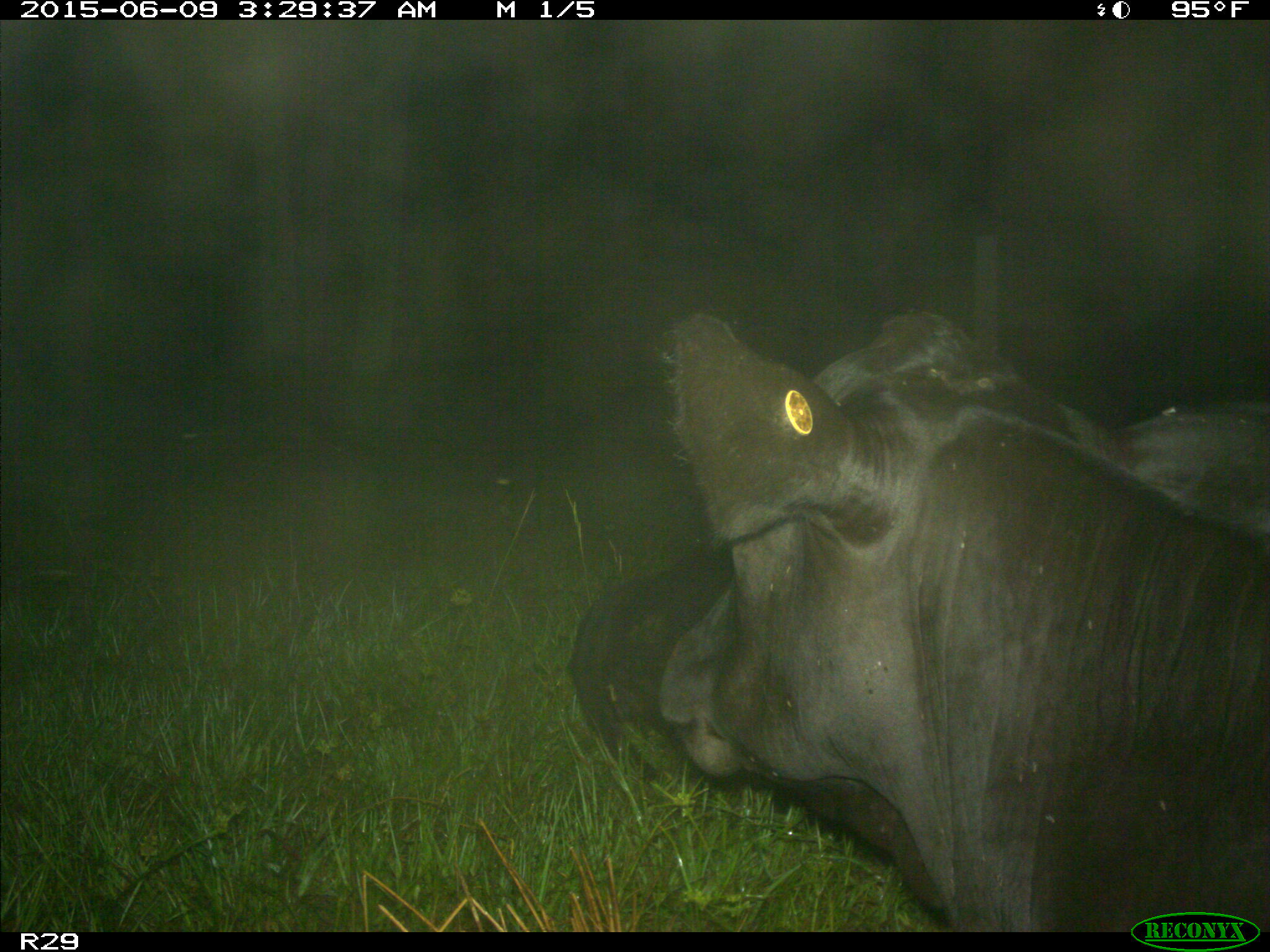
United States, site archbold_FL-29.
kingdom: Animalia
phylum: Chordata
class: Mammalia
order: Artiodactyla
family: Bovidae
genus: Bos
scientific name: Bos taurus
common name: domestic cow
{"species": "Bos taurus (domestic cow)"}